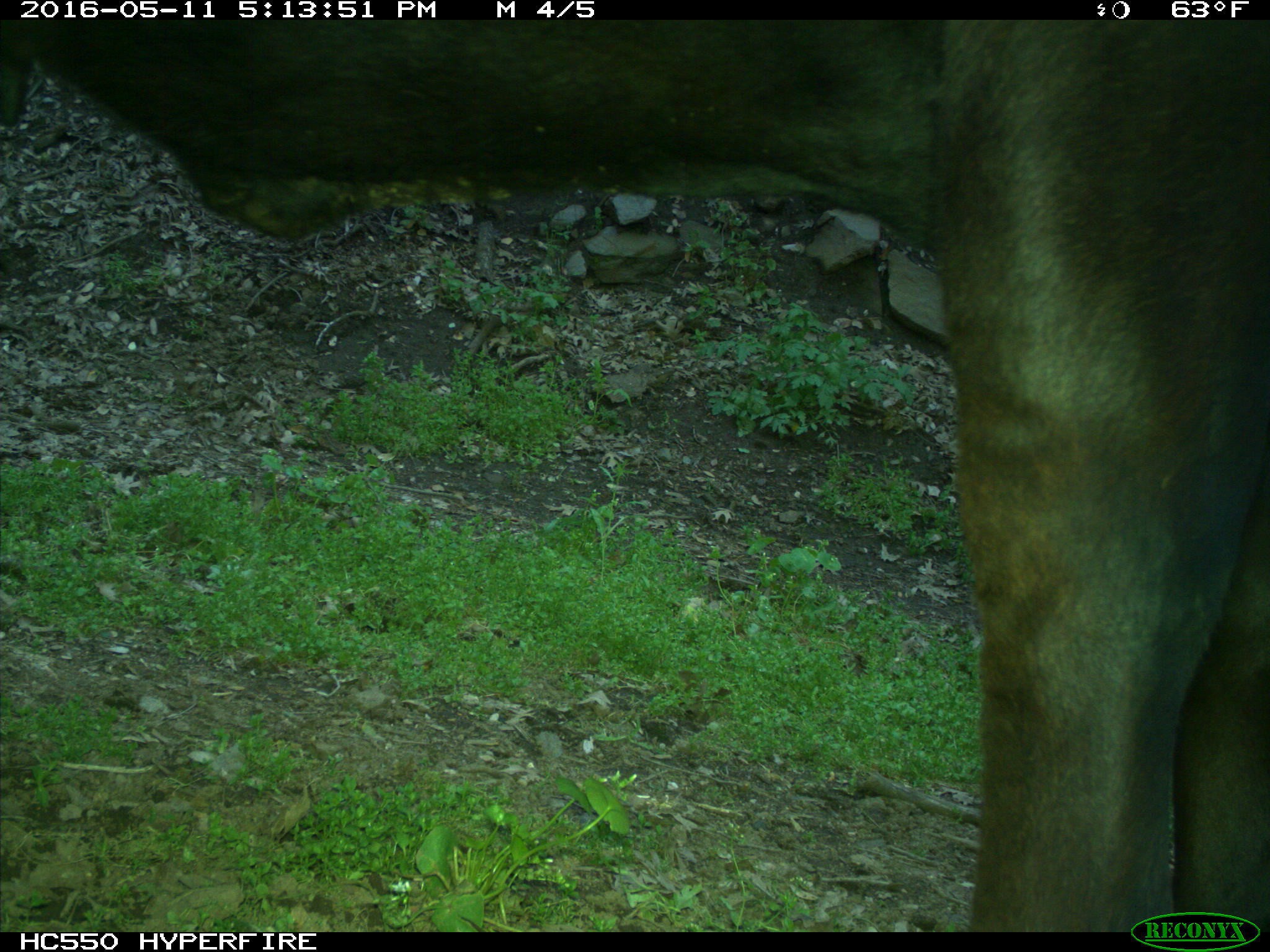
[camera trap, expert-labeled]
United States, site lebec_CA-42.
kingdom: Animalia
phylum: Chordata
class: Mammalia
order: Artiodactyla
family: Bovidae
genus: Bos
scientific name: Bos taurus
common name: domestic cow